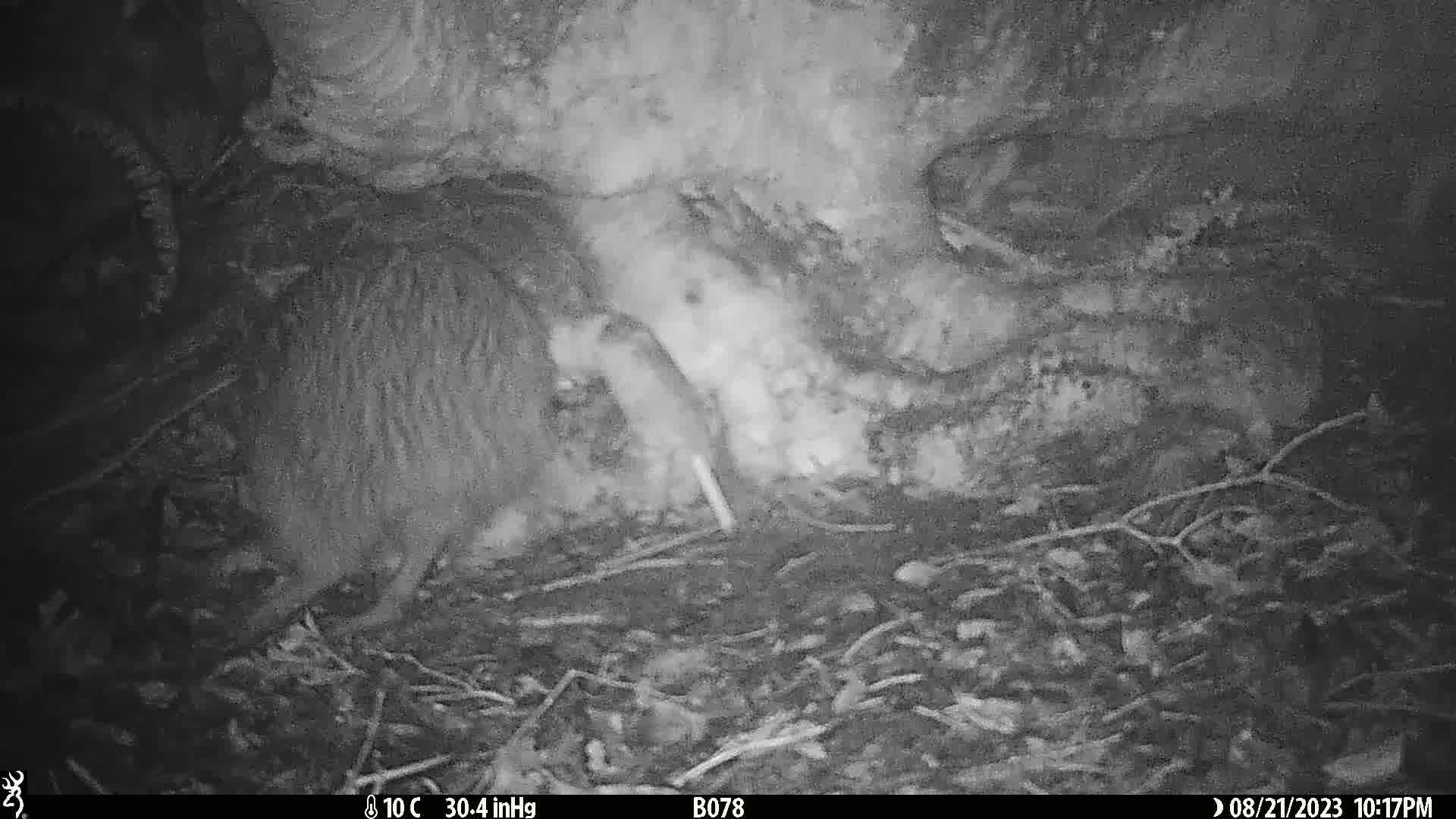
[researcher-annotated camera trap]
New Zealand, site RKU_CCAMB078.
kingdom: Animalia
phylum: Chordata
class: Aves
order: Apterygiformes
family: Apterygidae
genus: Apteryx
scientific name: Apteryx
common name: kiwi